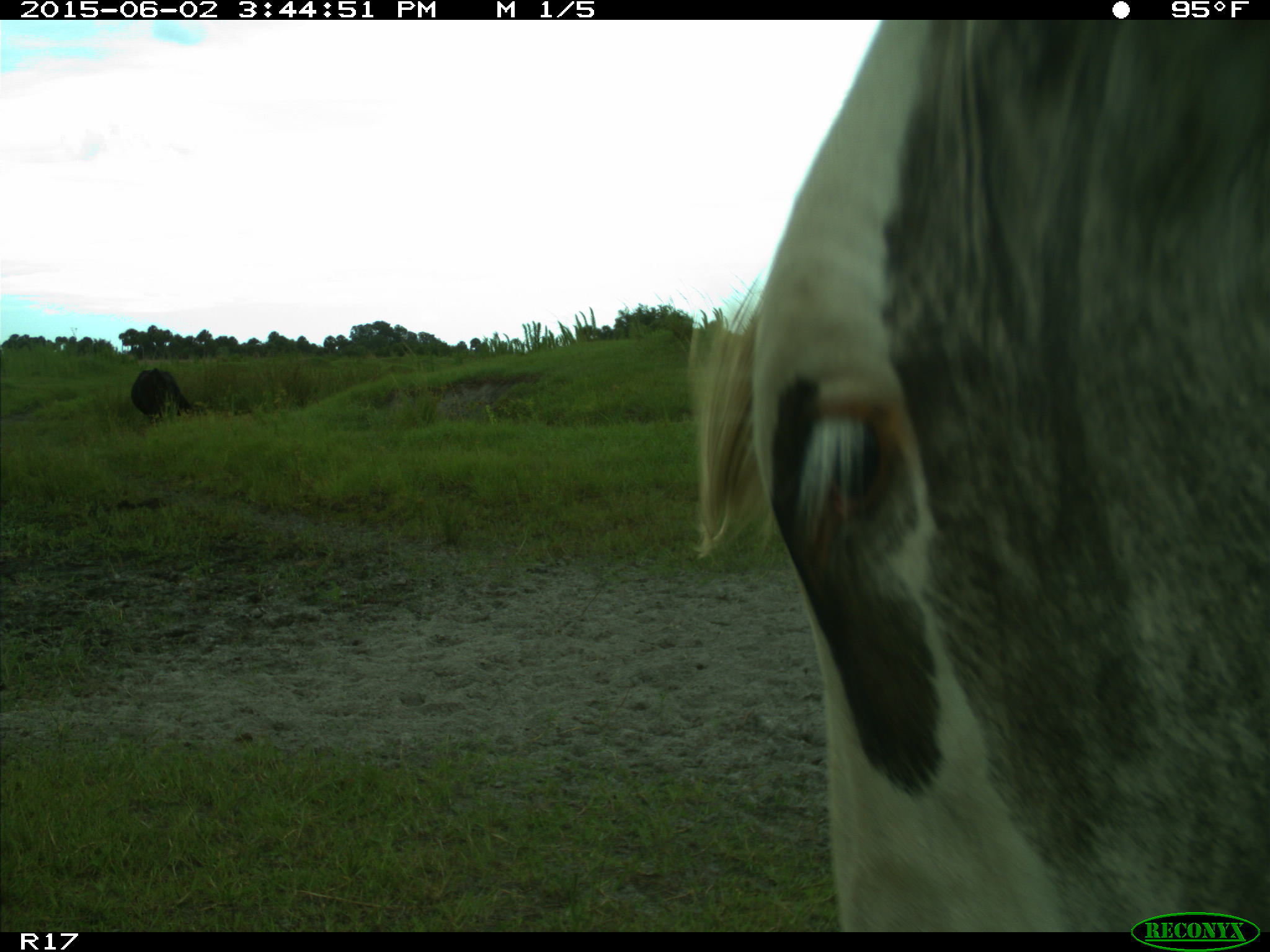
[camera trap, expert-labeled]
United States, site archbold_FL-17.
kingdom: Animalia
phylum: Chordata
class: Mammalia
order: Artiodactyla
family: Bovidae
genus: Bos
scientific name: Bos taurus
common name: domestic cow